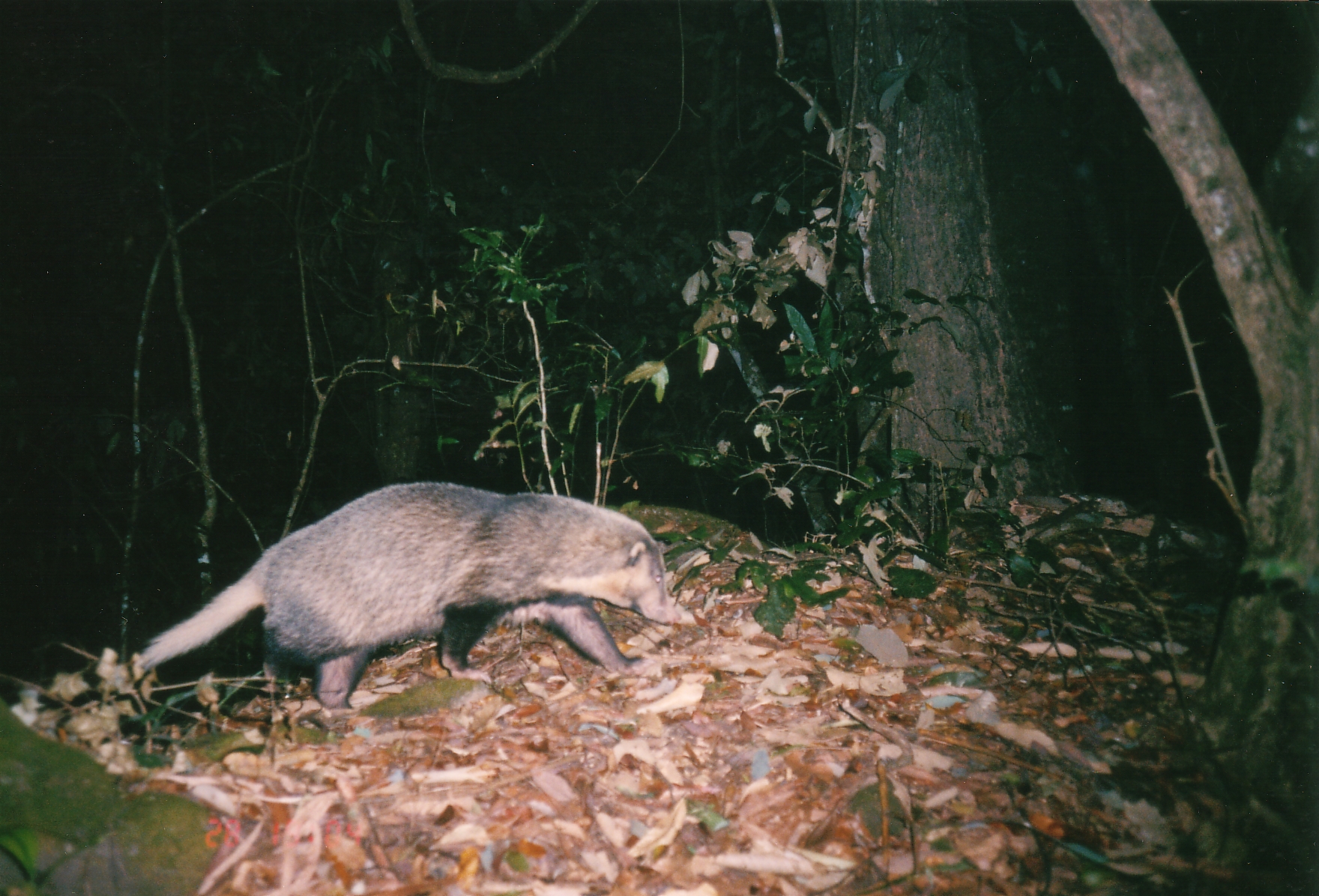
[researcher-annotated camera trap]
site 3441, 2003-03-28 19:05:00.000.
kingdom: Animalia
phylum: Chordata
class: Mammalia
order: Carnivora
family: Mustelidae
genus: Arctonyx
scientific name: Arctonyx collaris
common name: greater hog badger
Arctonyx collaris (greater hog badger), count 1.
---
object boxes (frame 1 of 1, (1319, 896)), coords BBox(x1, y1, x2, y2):
arctonyx collaris: BBox(113, 480, 683, 716)